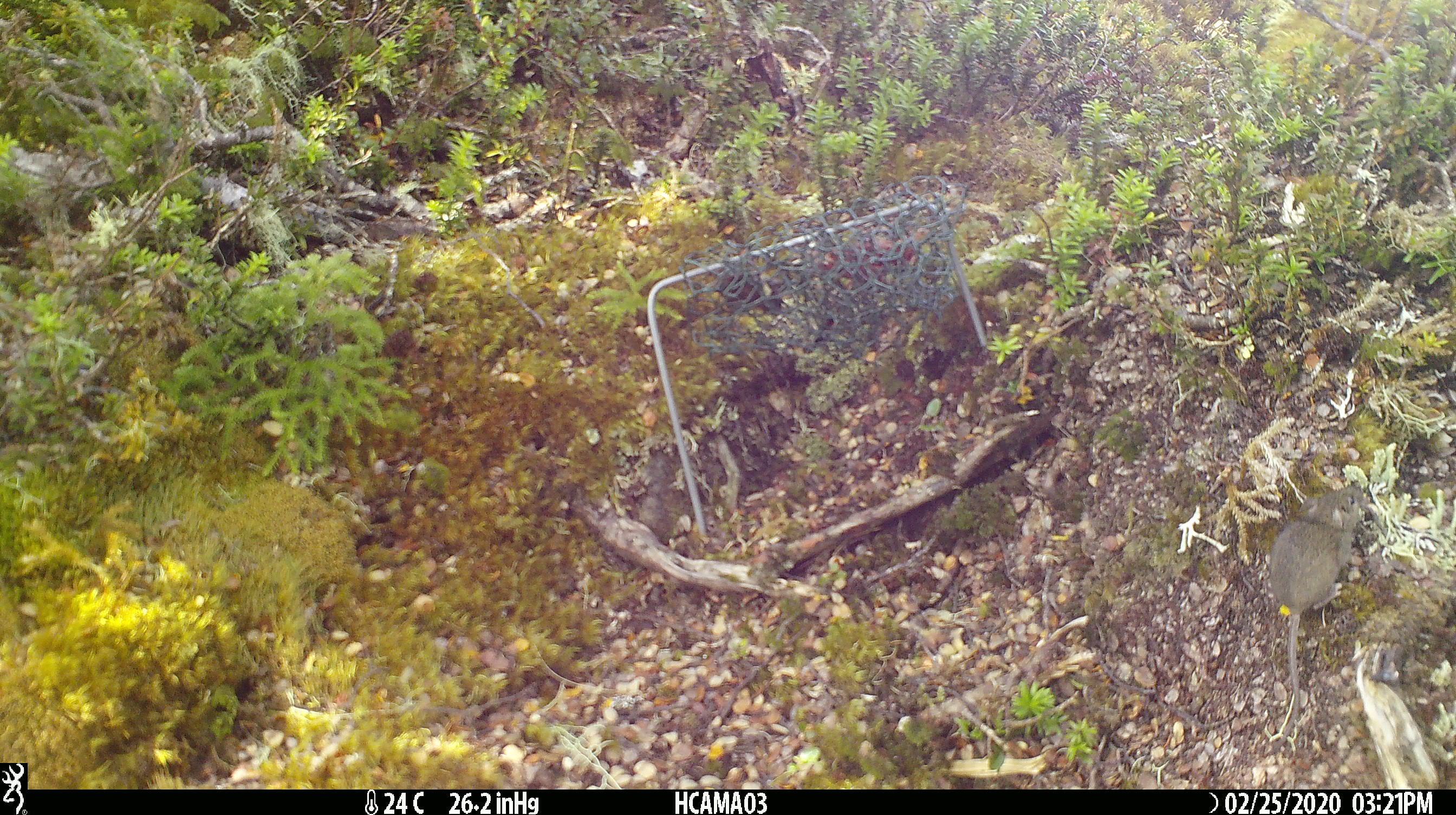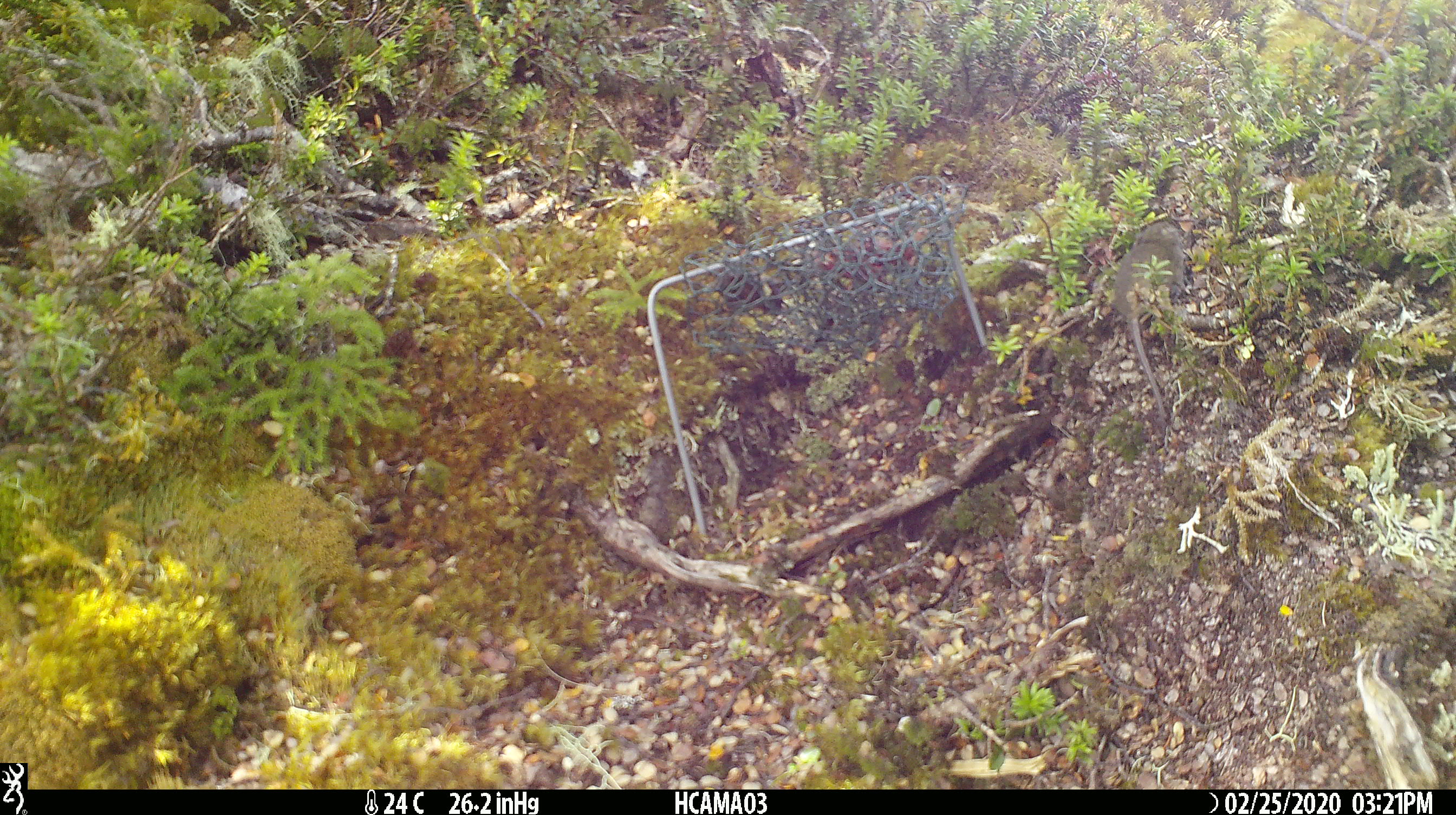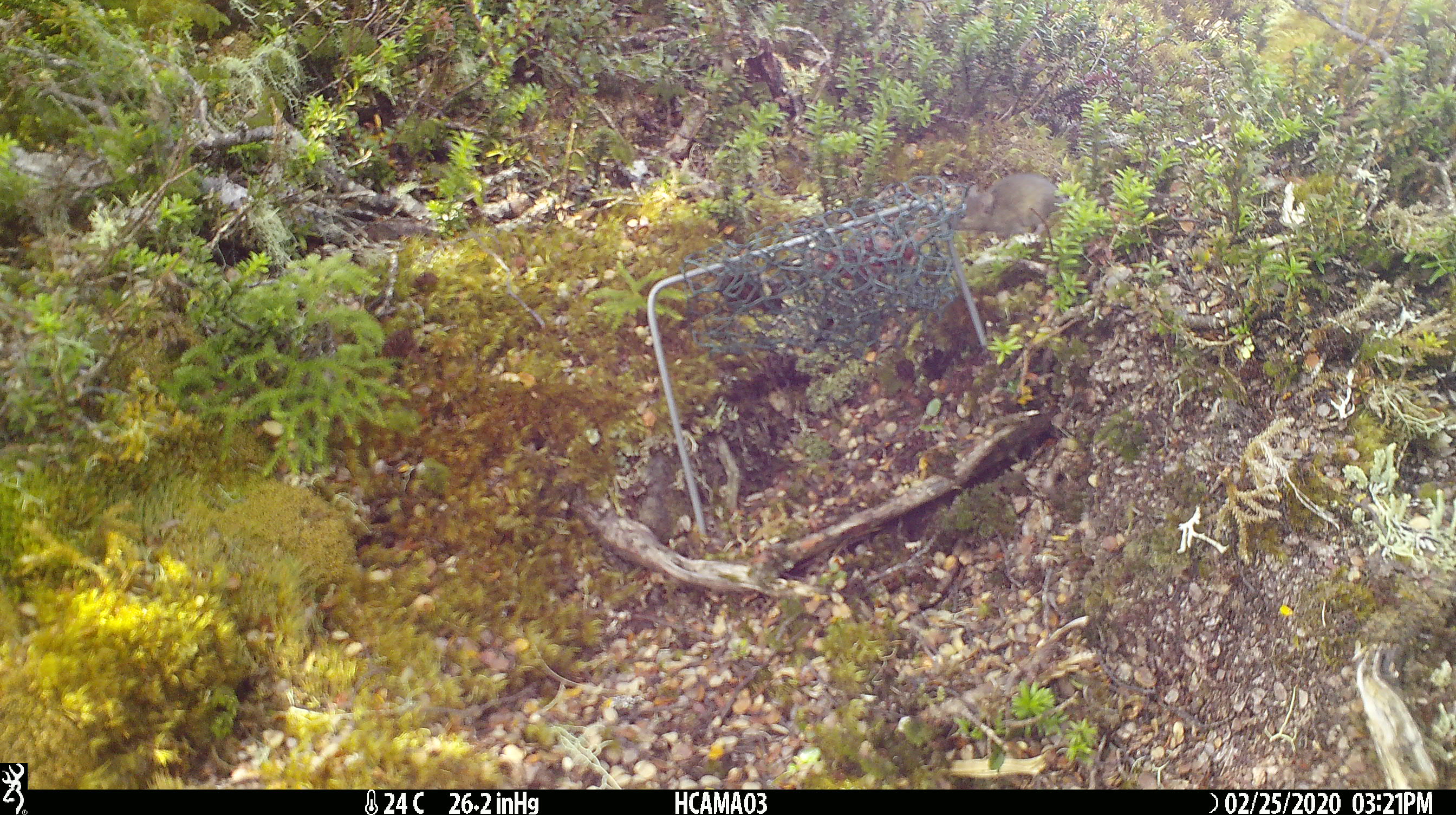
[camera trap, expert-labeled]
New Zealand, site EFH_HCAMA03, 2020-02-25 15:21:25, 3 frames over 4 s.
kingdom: Animalia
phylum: Chordata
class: Mammalia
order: Rodentia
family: Muridae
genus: Mus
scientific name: Mus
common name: mouse